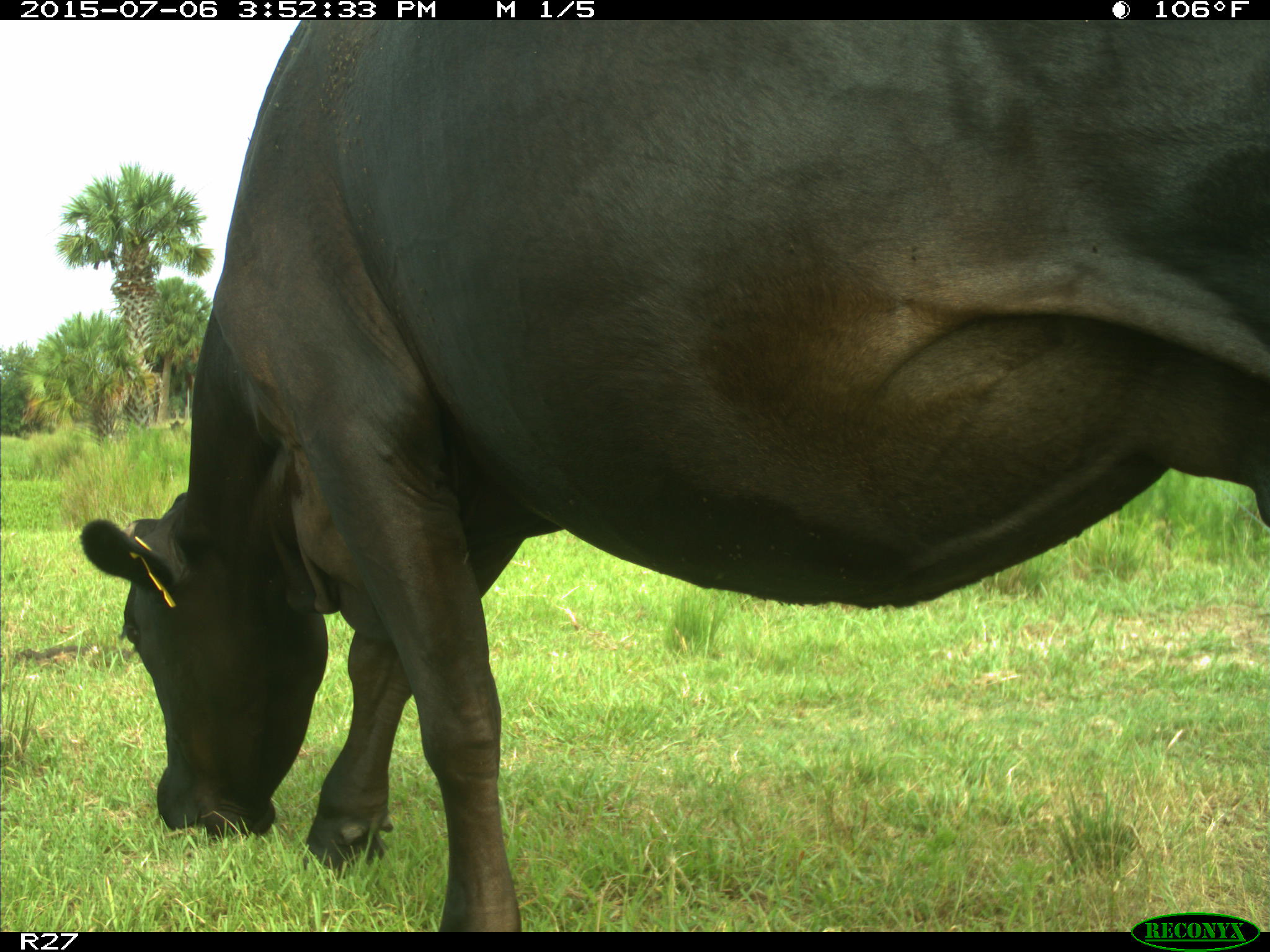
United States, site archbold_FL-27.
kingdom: Animalia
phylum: Chordata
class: Mammalia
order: Artiodactyla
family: Bovidae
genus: Bos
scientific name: Bos taurus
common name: domestic cow